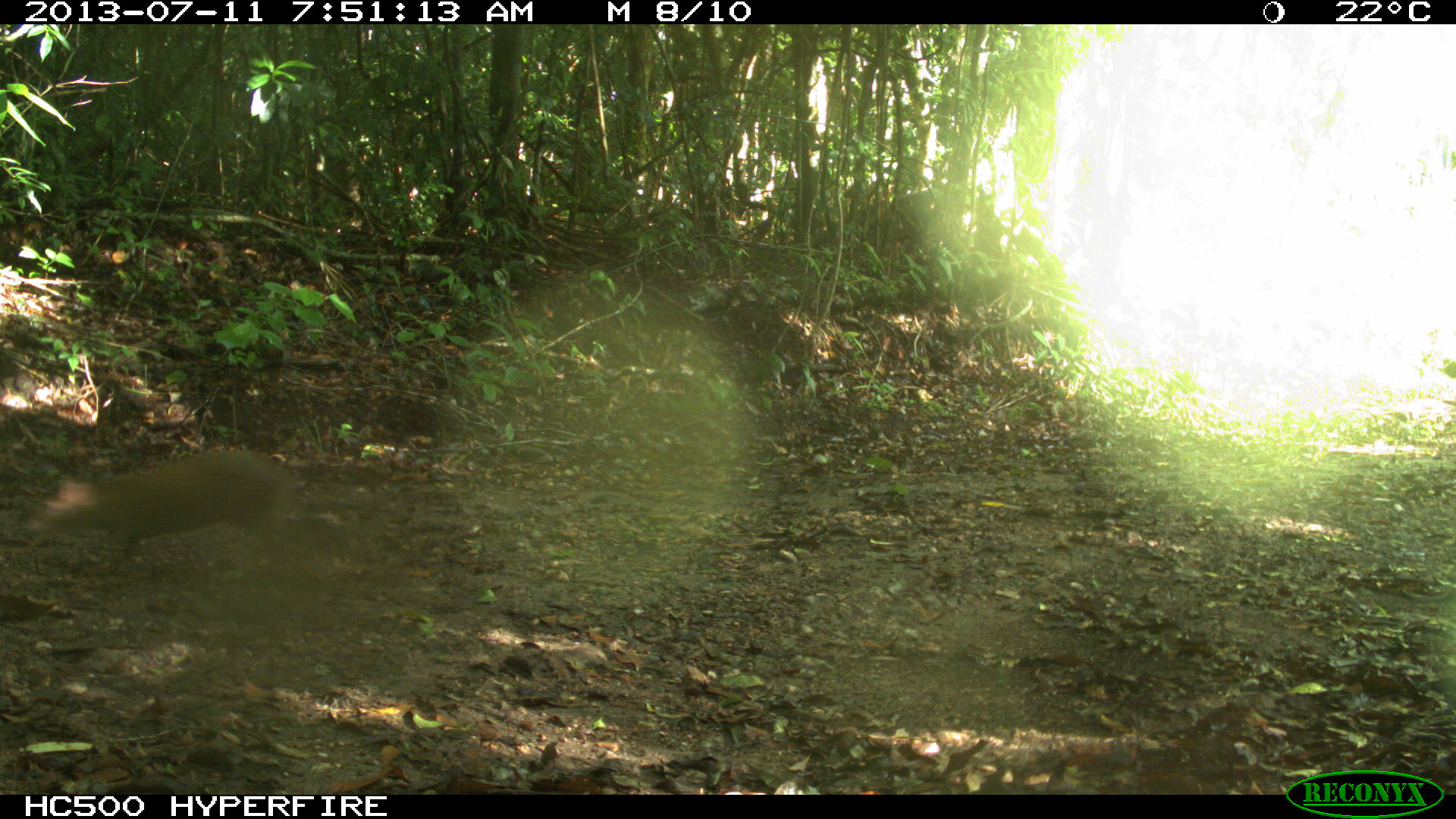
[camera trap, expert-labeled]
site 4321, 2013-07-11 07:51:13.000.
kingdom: Animalia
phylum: Chordata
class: Mammalia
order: Rodentia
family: Dasyproctidae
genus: Dasyprocta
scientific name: Dasyprocta punctata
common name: central american agouti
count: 1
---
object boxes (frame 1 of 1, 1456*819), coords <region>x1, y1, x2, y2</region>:
dasyprocta punctata: <region>23, 446, 313, 577</region>